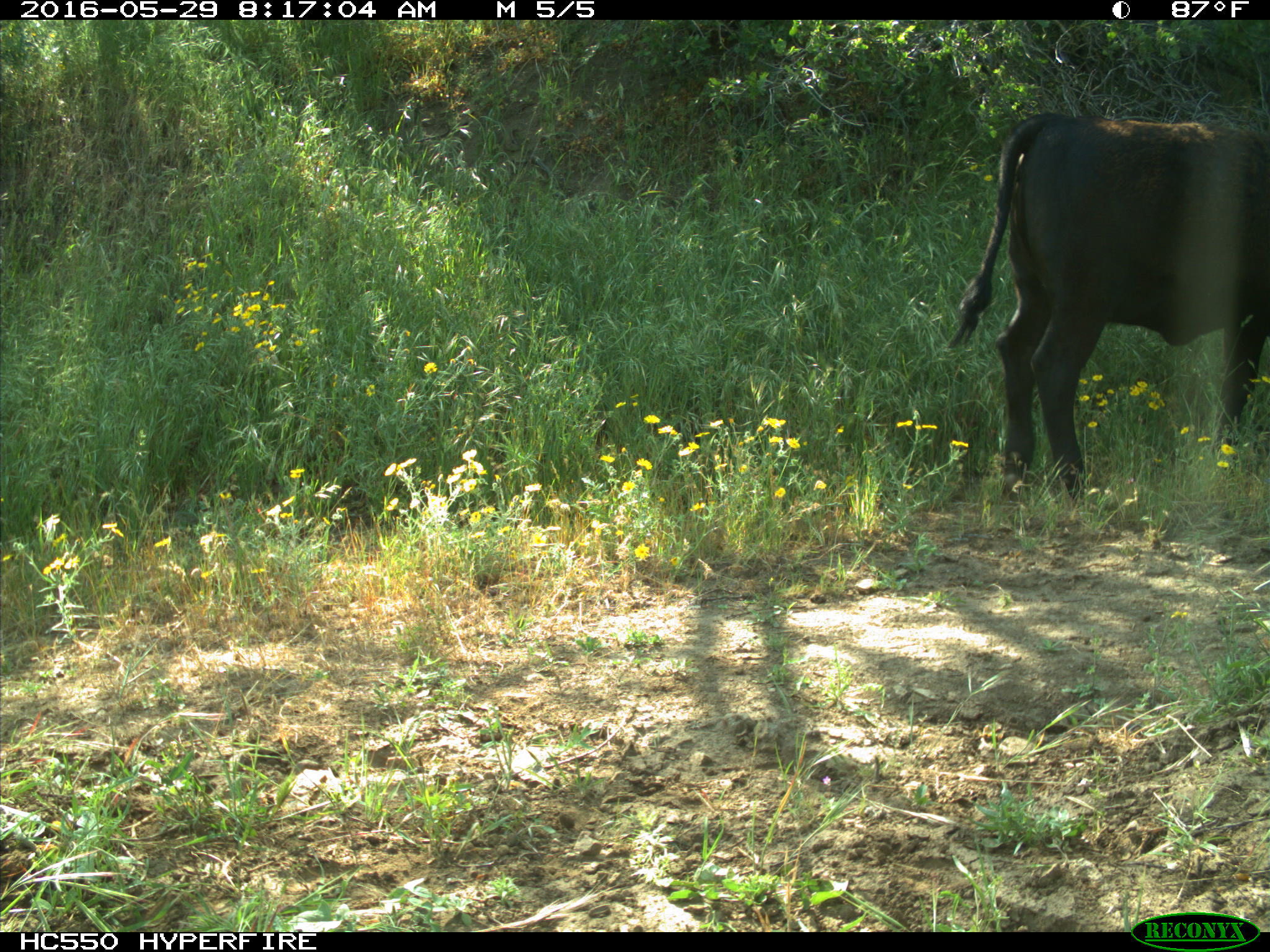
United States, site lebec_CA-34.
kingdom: Animalia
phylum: Chordata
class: Mammalia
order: Artiodactyla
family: Bovidae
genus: Bos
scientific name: Bos taurus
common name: domestic cow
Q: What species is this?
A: Bos taurus (domestic cow).